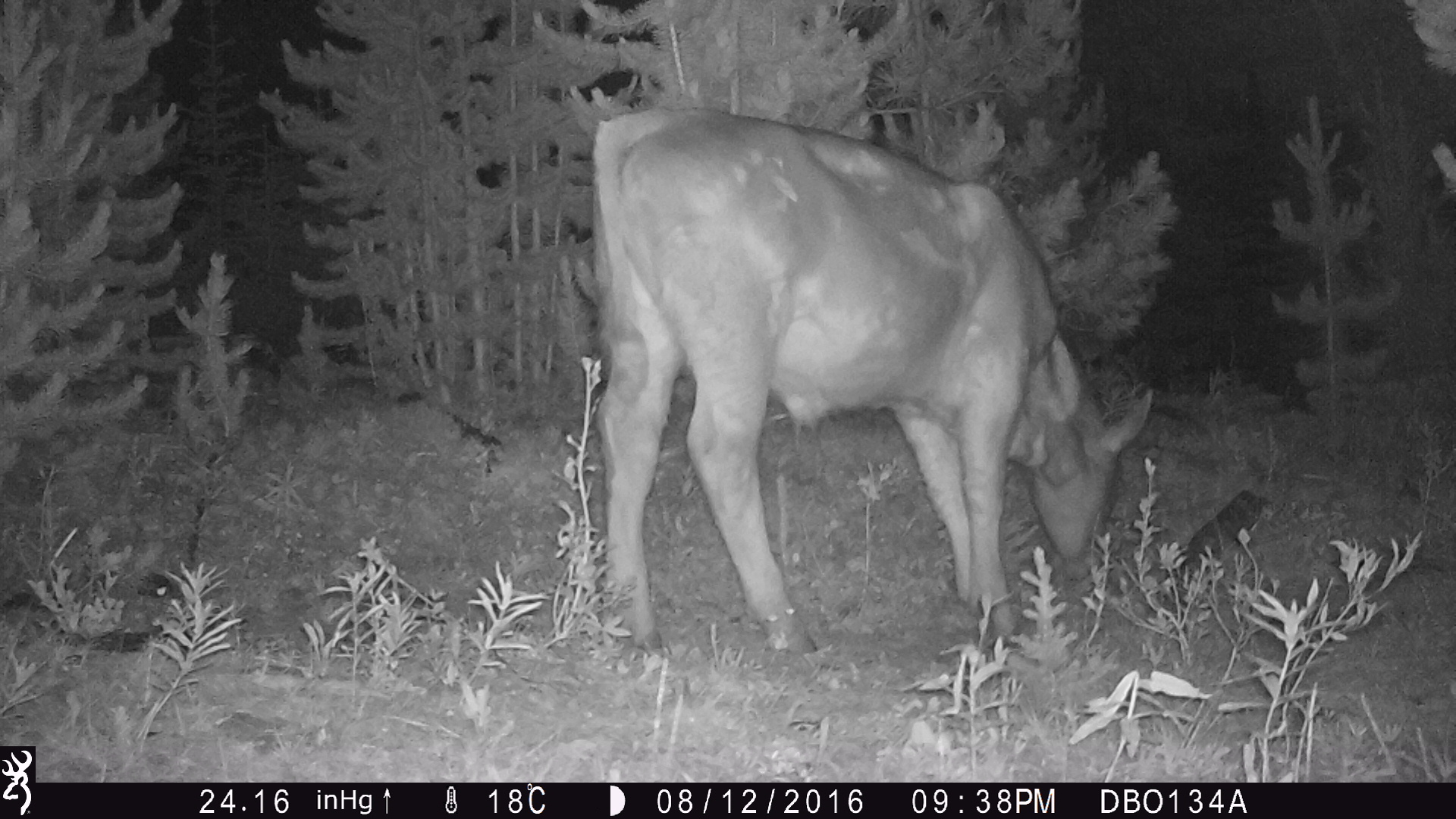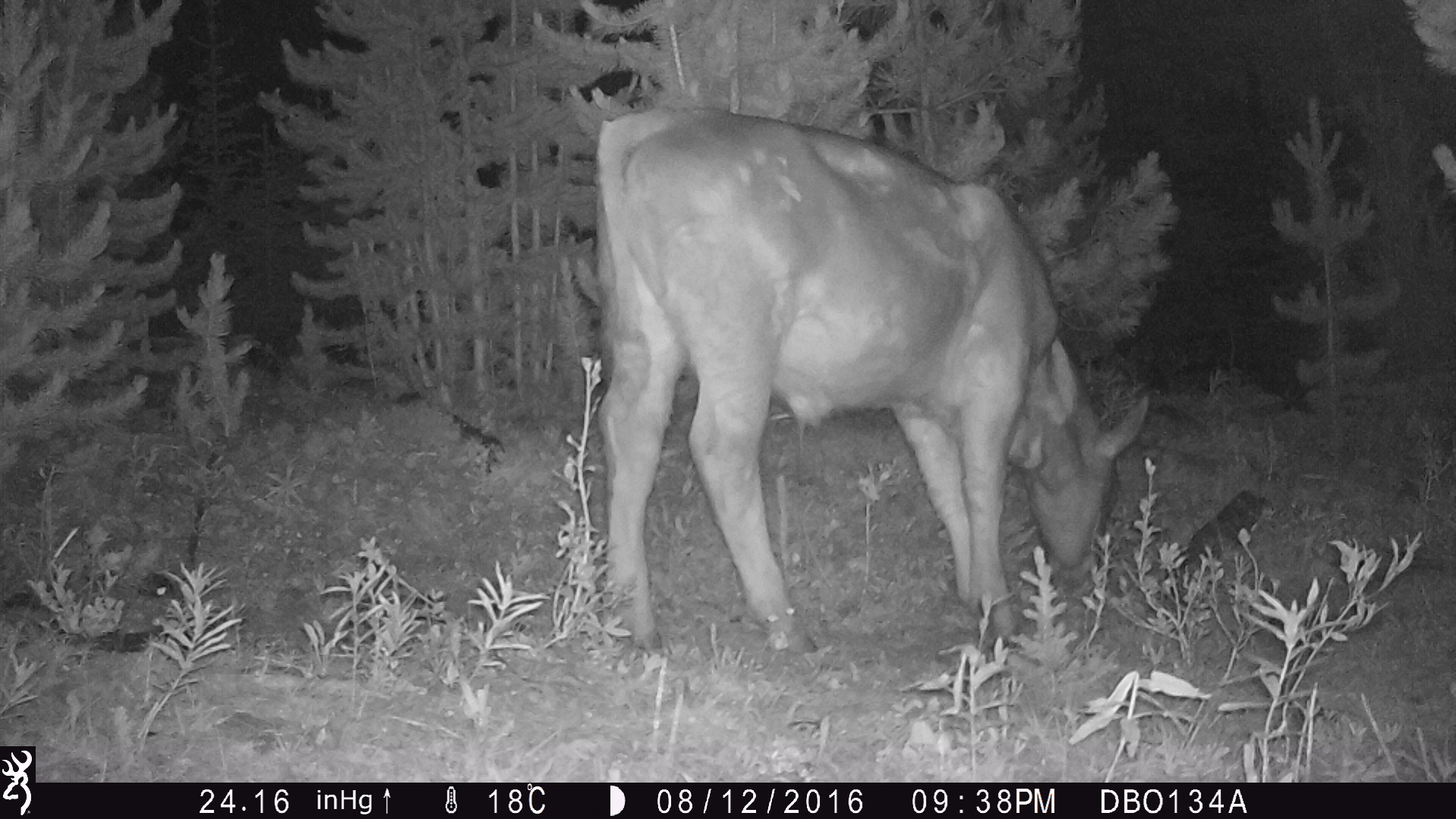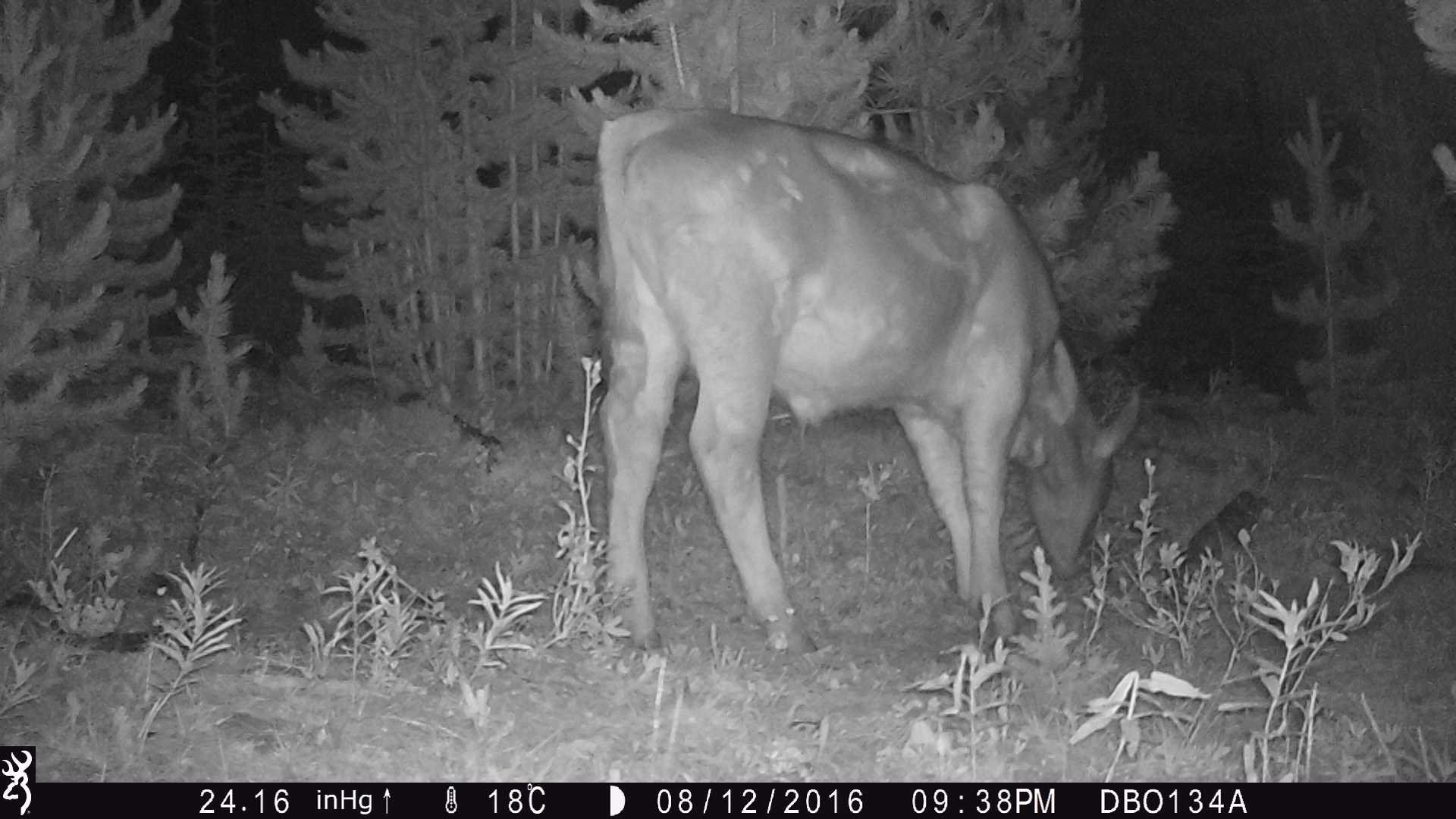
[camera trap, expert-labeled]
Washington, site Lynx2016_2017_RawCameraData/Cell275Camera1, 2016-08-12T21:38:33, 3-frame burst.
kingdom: Animalia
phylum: Chordata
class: Mammalia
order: Artiodactyla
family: Bovidae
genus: Bos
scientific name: Bos taurus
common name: domestic cattle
Domestic cattle (Bos taurus). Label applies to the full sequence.